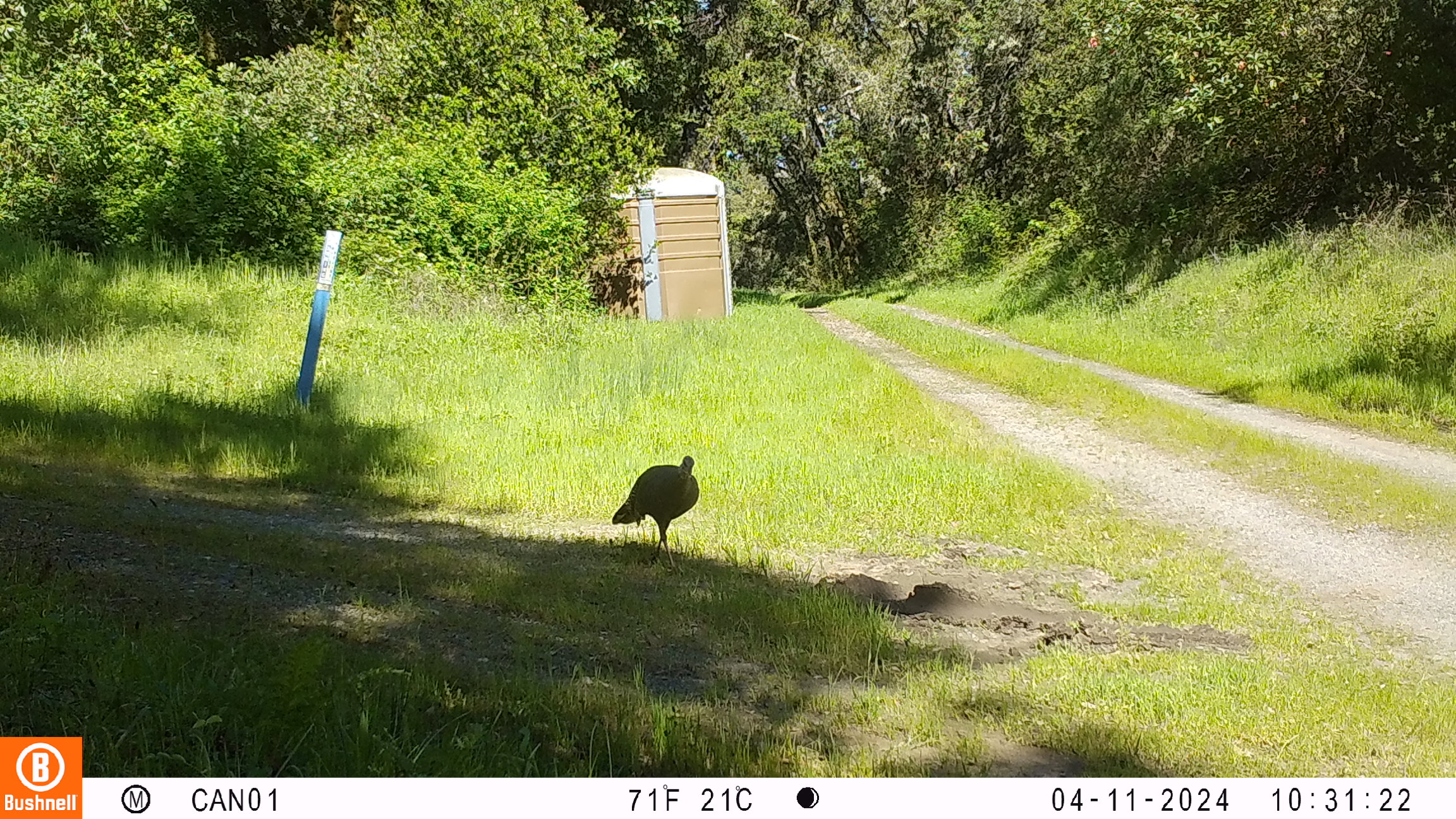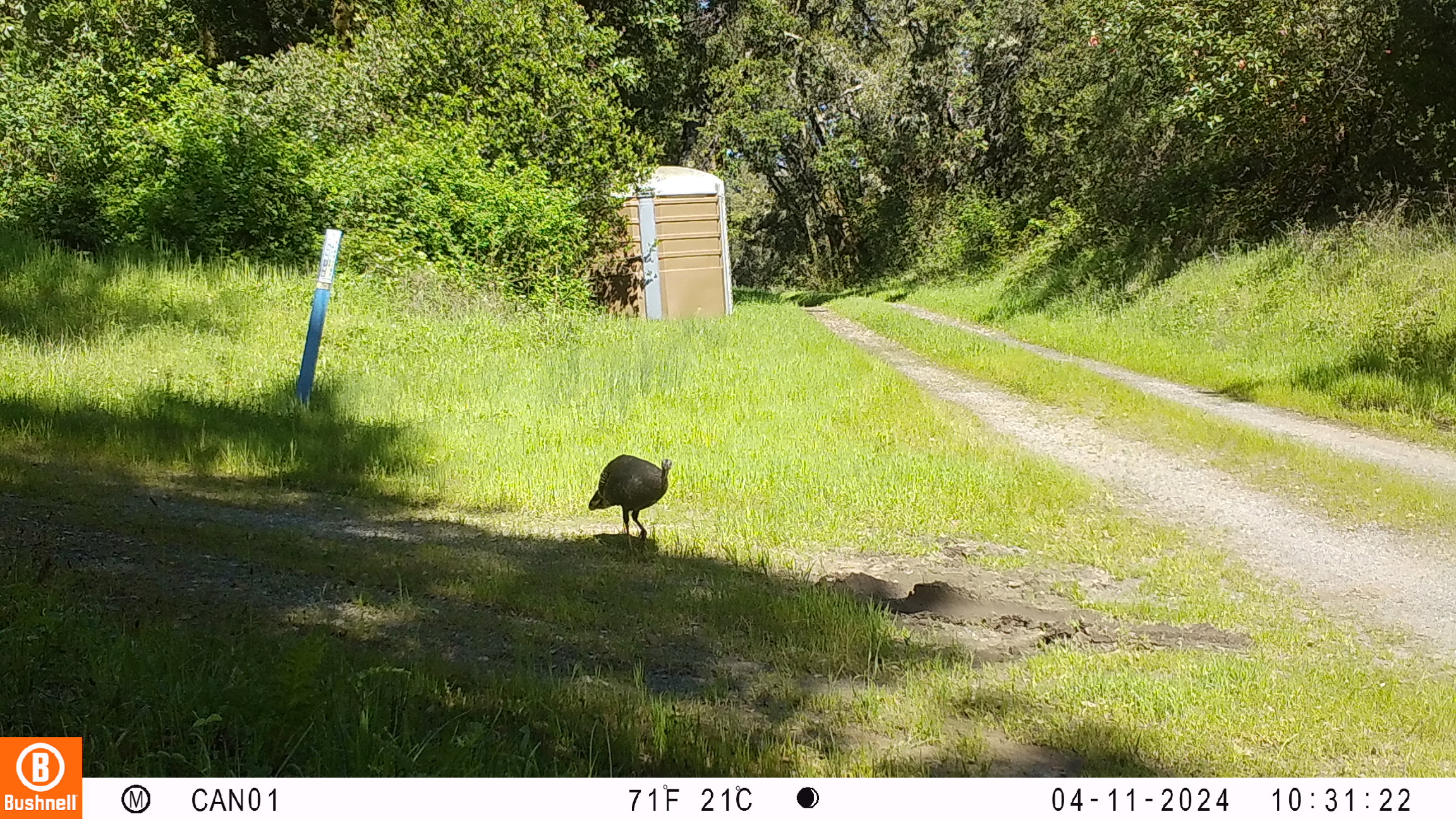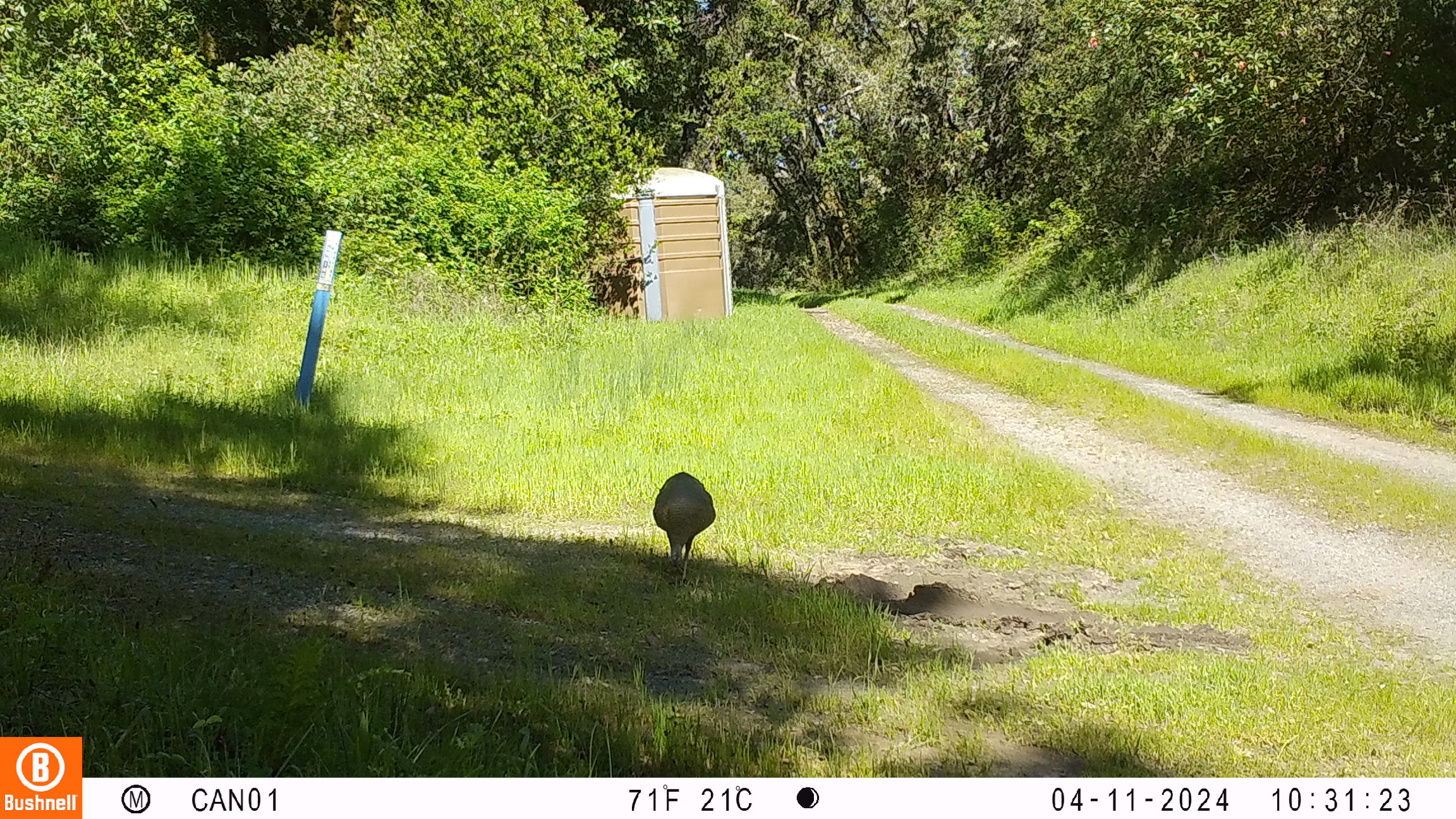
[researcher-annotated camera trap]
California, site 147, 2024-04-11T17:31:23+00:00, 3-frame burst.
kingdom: Animalia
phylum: Chordata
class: Aves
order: Galliformes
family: Phasianidae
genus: Meleagris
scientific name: Meleagris gallopavo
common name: turkey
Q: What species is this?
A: Turkey (Meleagris gallopavo).